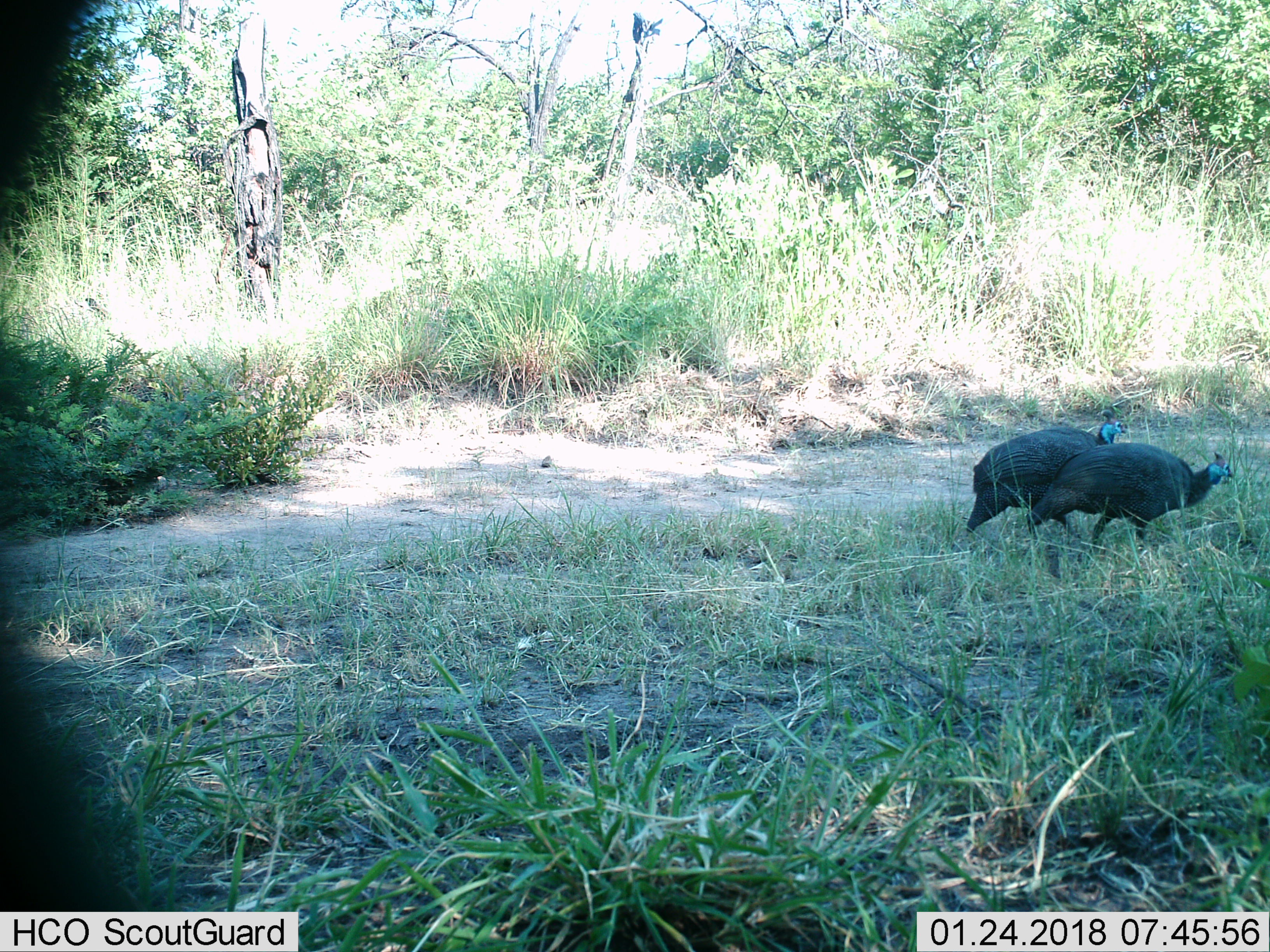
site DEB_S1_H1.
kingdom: Animalia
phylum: Chordata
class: Aves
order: Galliformes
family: Numididae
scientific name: Numididae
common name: guineafowl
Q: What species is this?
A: Guineafowl (Numididae).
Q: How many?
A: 2.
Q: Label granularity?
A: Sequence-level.